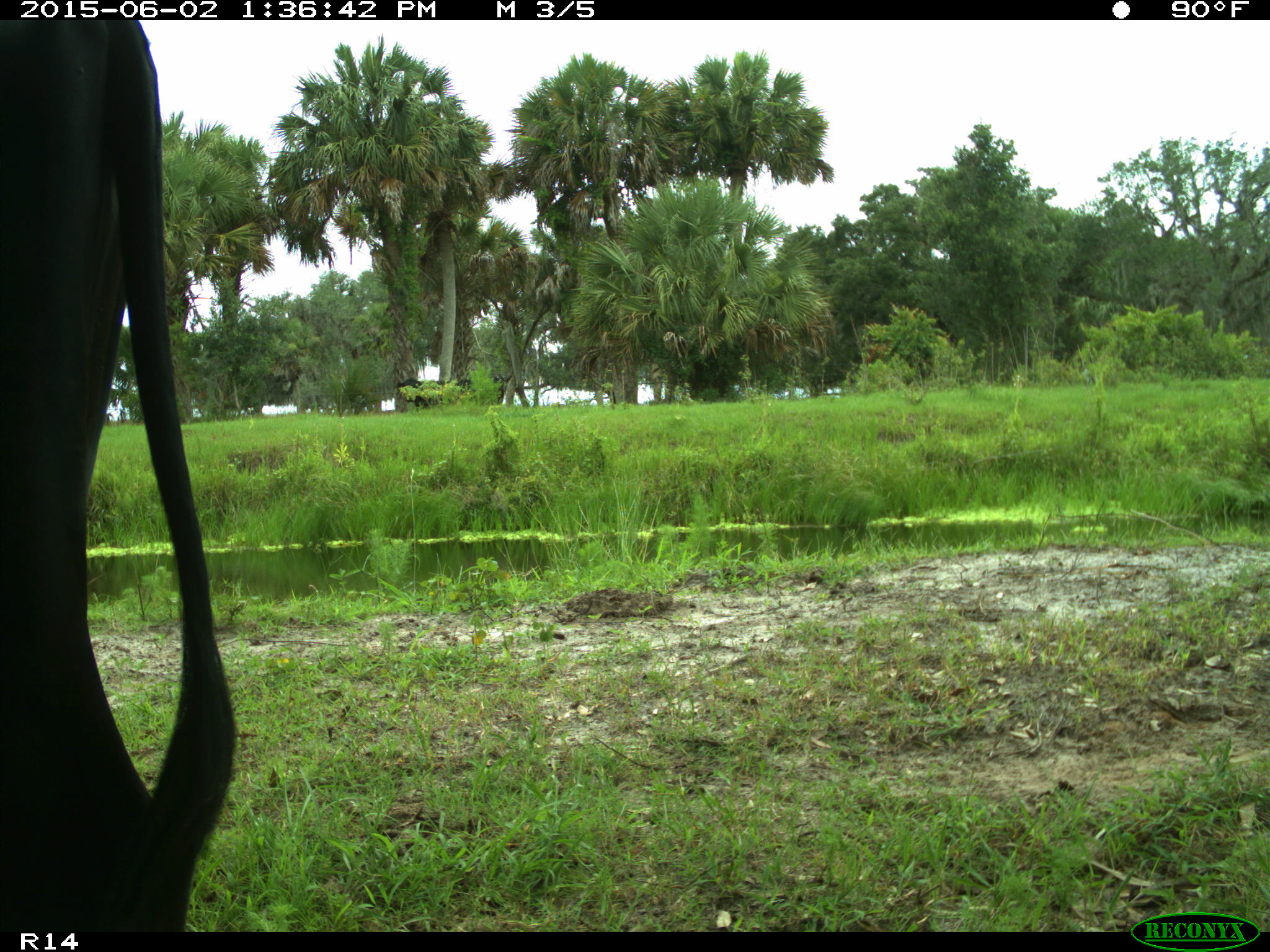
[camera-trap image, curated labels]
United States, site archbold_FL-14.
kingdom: Animalia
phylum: Chordata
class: Mammalia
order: Artiodactyla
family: Bovidae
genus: Bos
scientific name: Bos taurus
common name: domestic cow